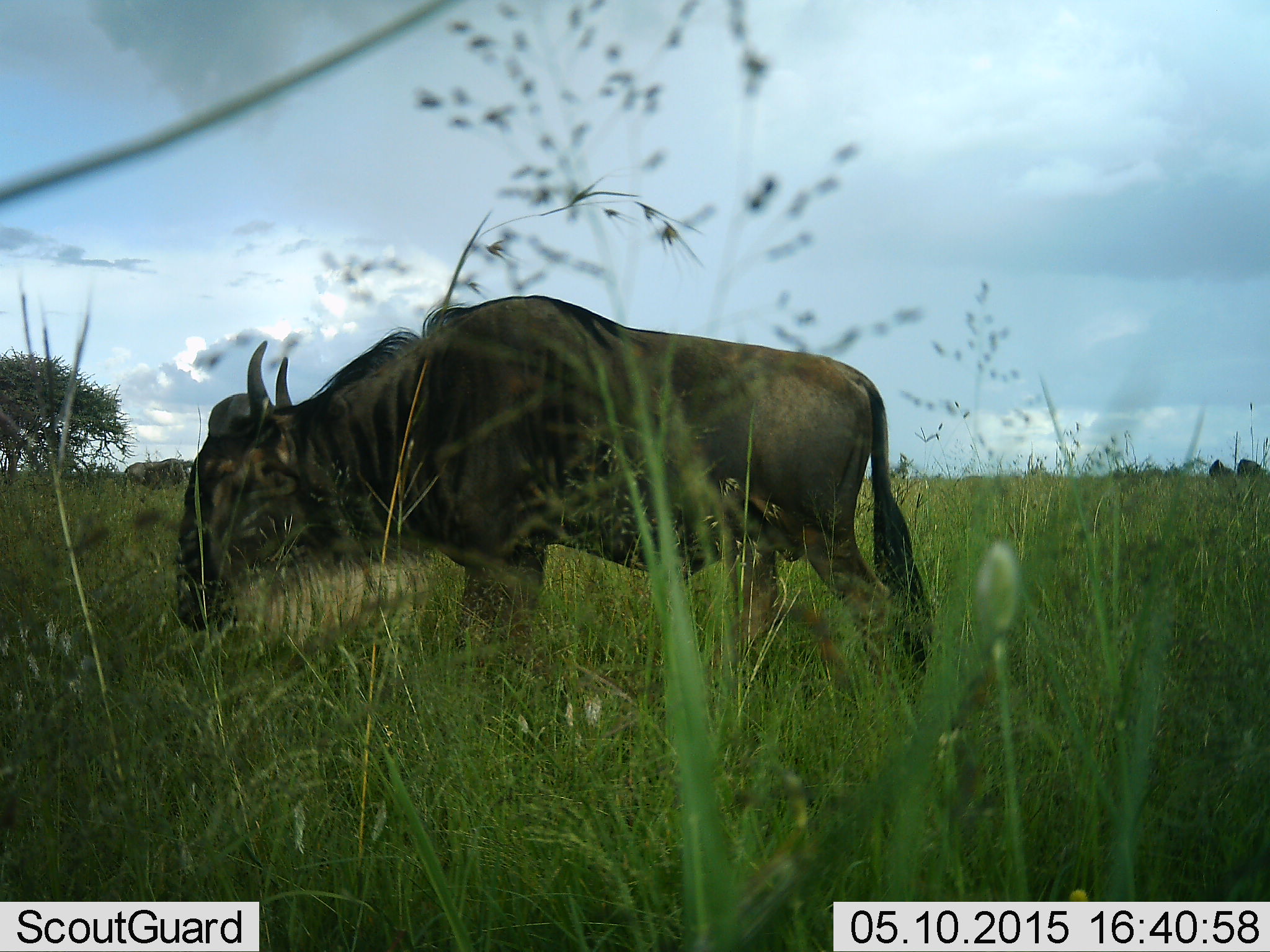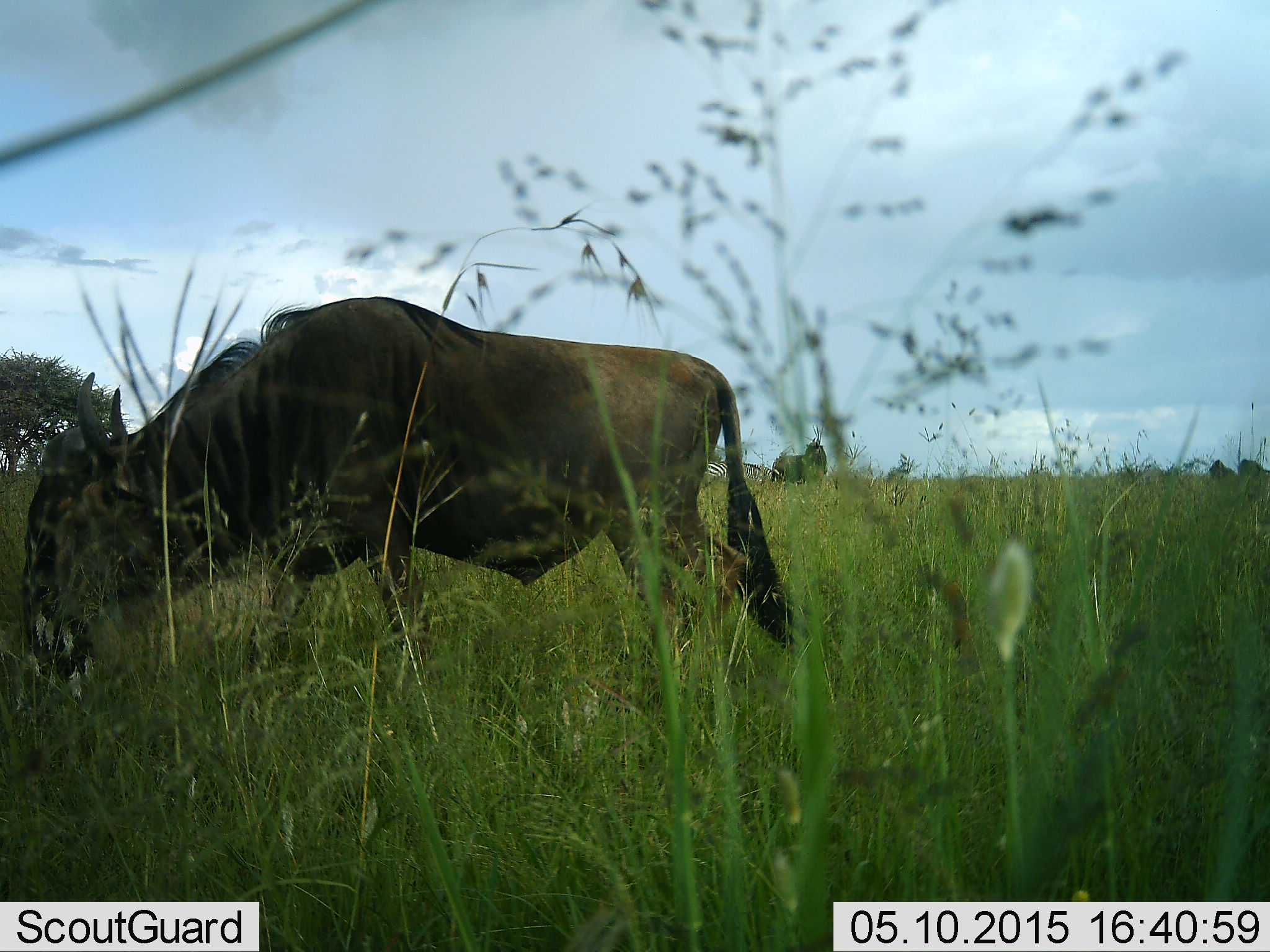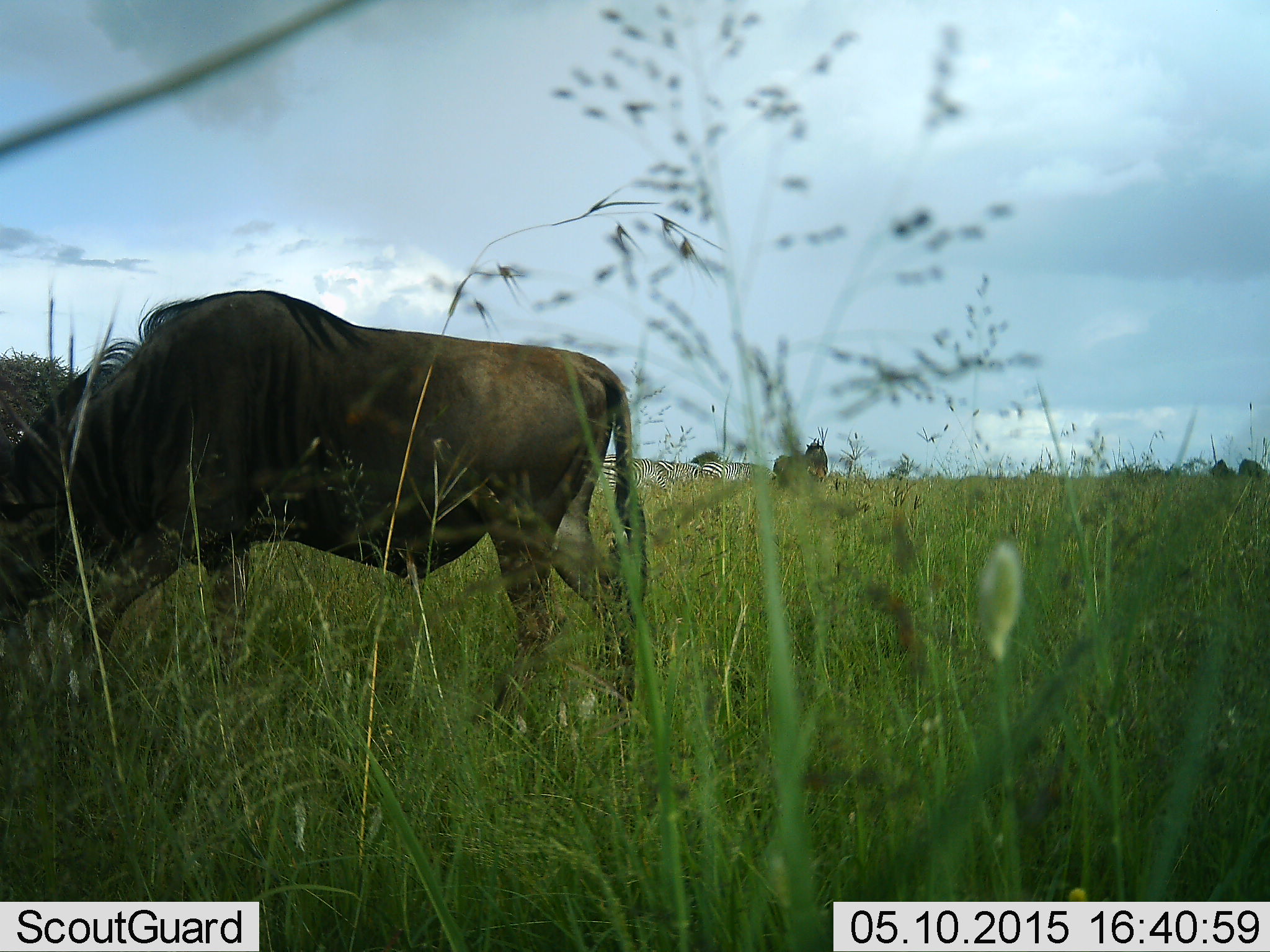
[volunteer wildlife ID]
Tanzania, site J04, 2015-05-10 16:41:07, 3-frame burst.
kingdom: Animalia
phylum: Chordata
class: Mammalia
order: Artiodactyla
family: Bovidae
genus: Connochaetes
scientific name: Connochaetes taurinus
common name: blue wildebeest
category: wildebeest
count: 1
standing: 20%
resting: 0%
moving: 60%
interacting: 0%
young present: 0%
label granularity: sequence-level